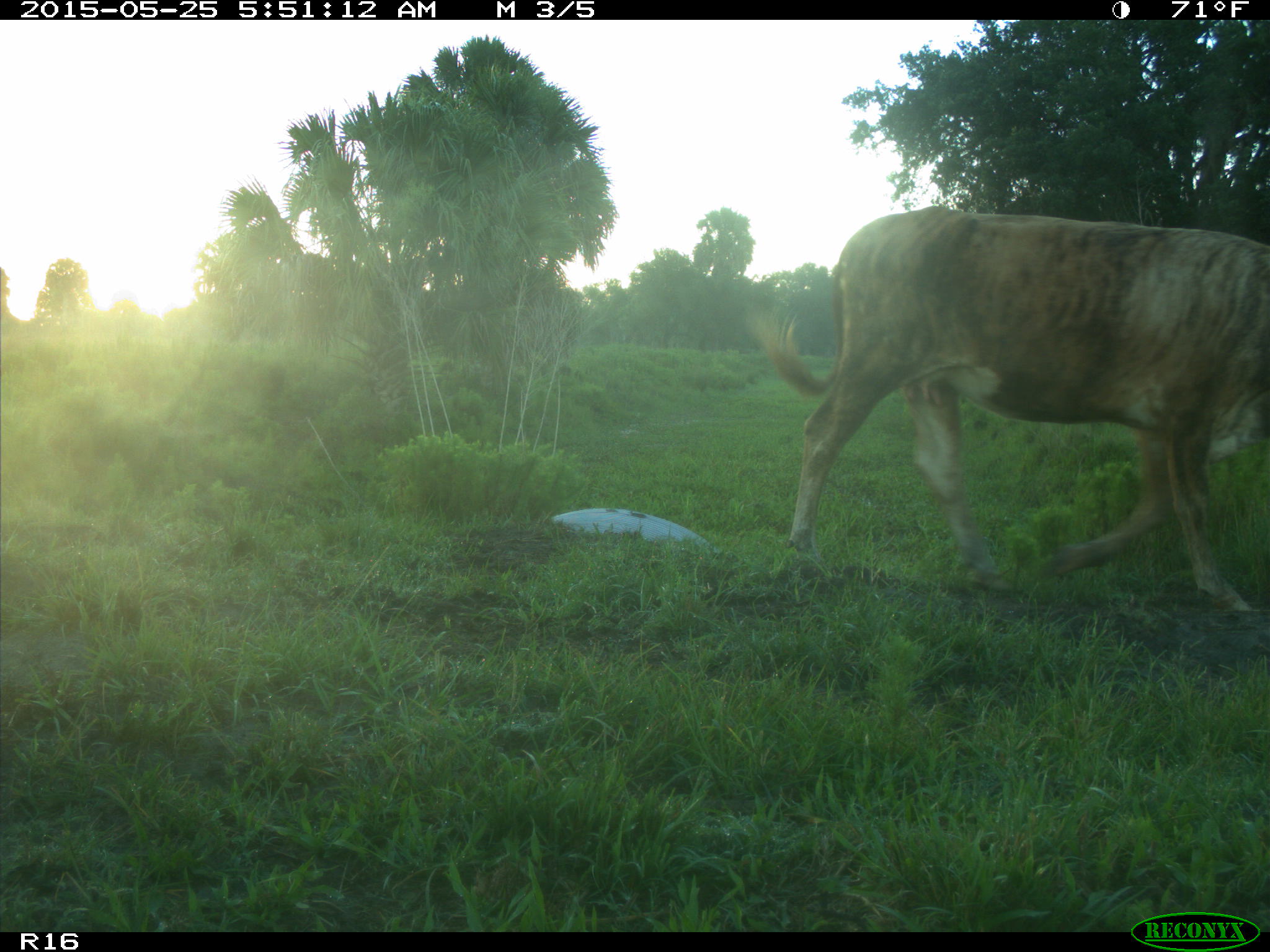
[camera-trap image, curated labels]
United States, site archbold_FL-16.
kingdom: Animalia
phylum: Chordata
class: Mammalia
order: Artiodactyla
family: Bovidae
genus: Bos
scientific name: Bos taurus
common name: domestic cow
Bos taurus (domestic cow).